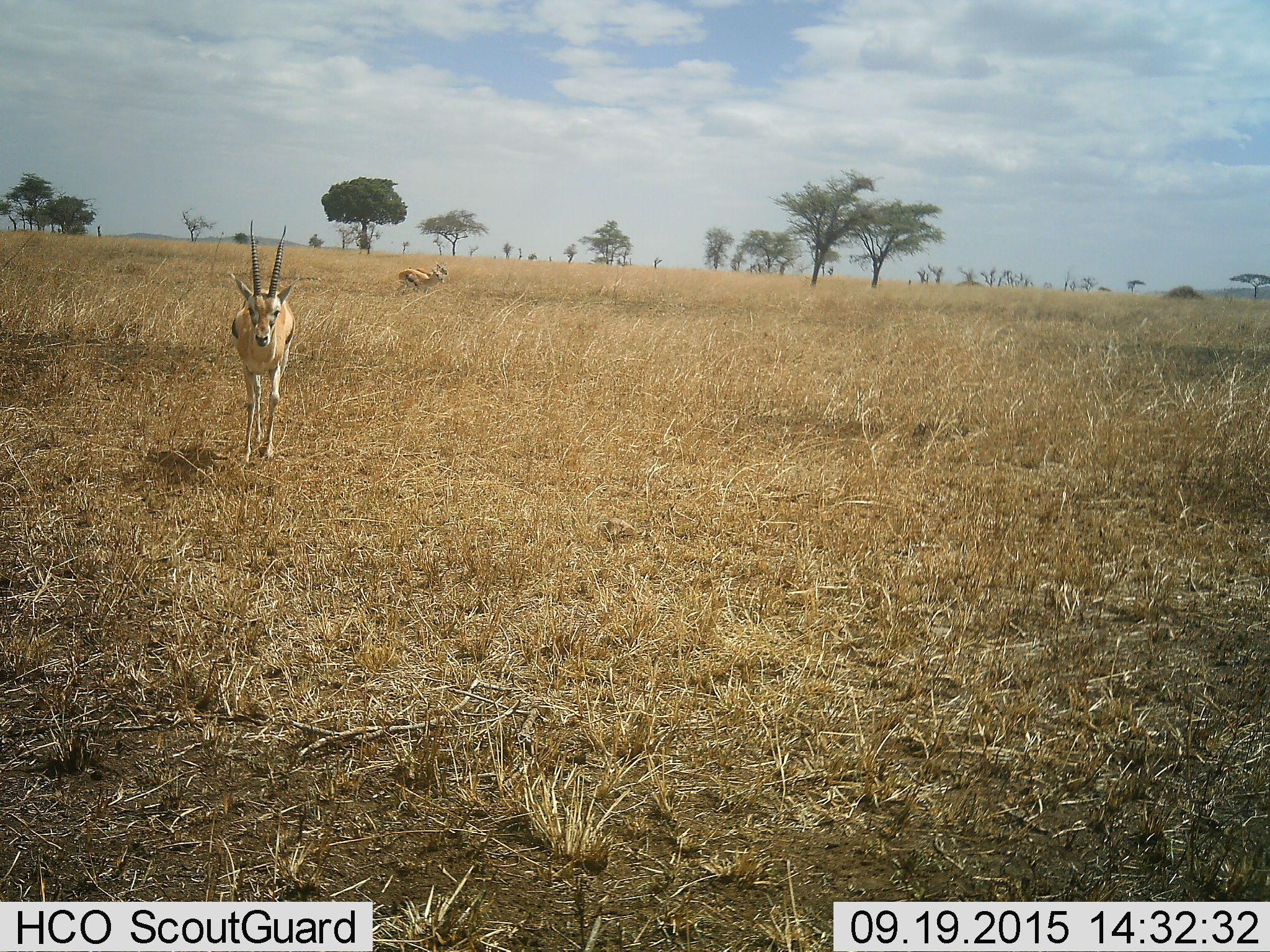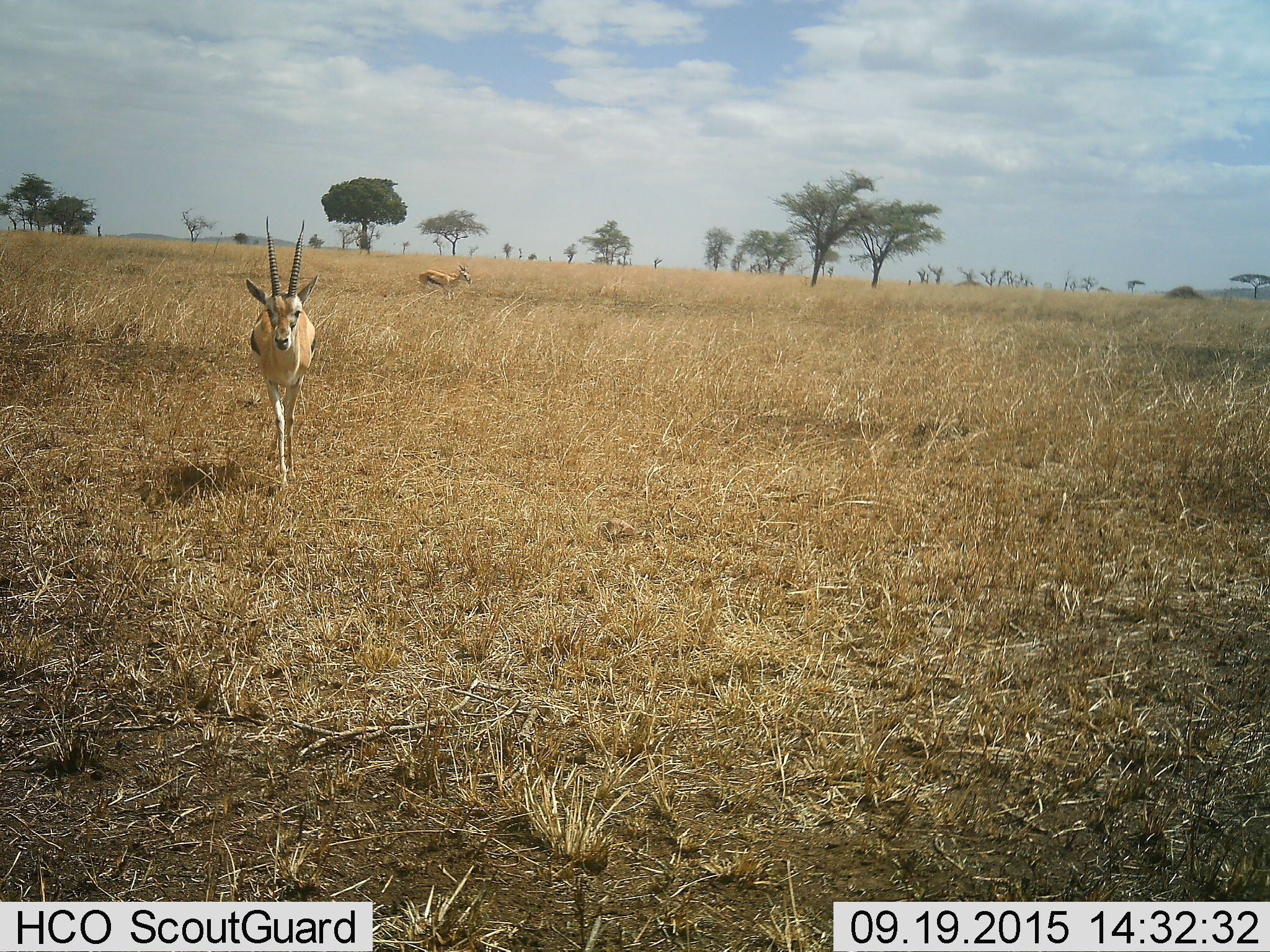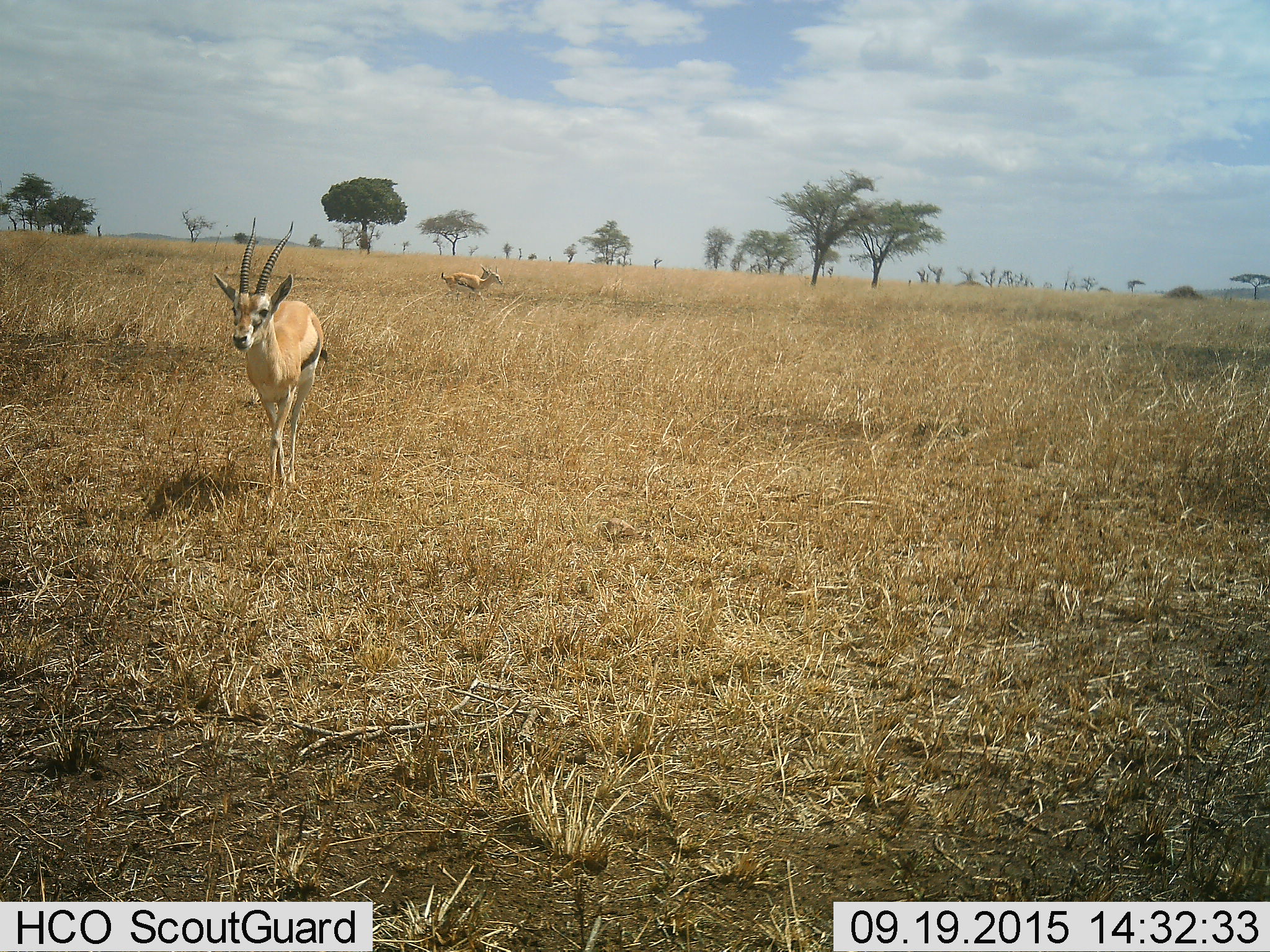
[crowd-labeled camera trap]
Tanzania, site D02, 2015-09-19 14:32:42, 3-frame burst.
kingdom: Animalia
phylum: Chordata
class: Mammalia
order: Artiodactyla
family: Bovidae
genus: Eudorcas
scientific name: Eudorcas thomsonii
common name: thomson's gazelle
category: gazellethomsons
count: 2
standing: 20%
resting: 0%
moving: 87%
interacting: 0%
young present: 0%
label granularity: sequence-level